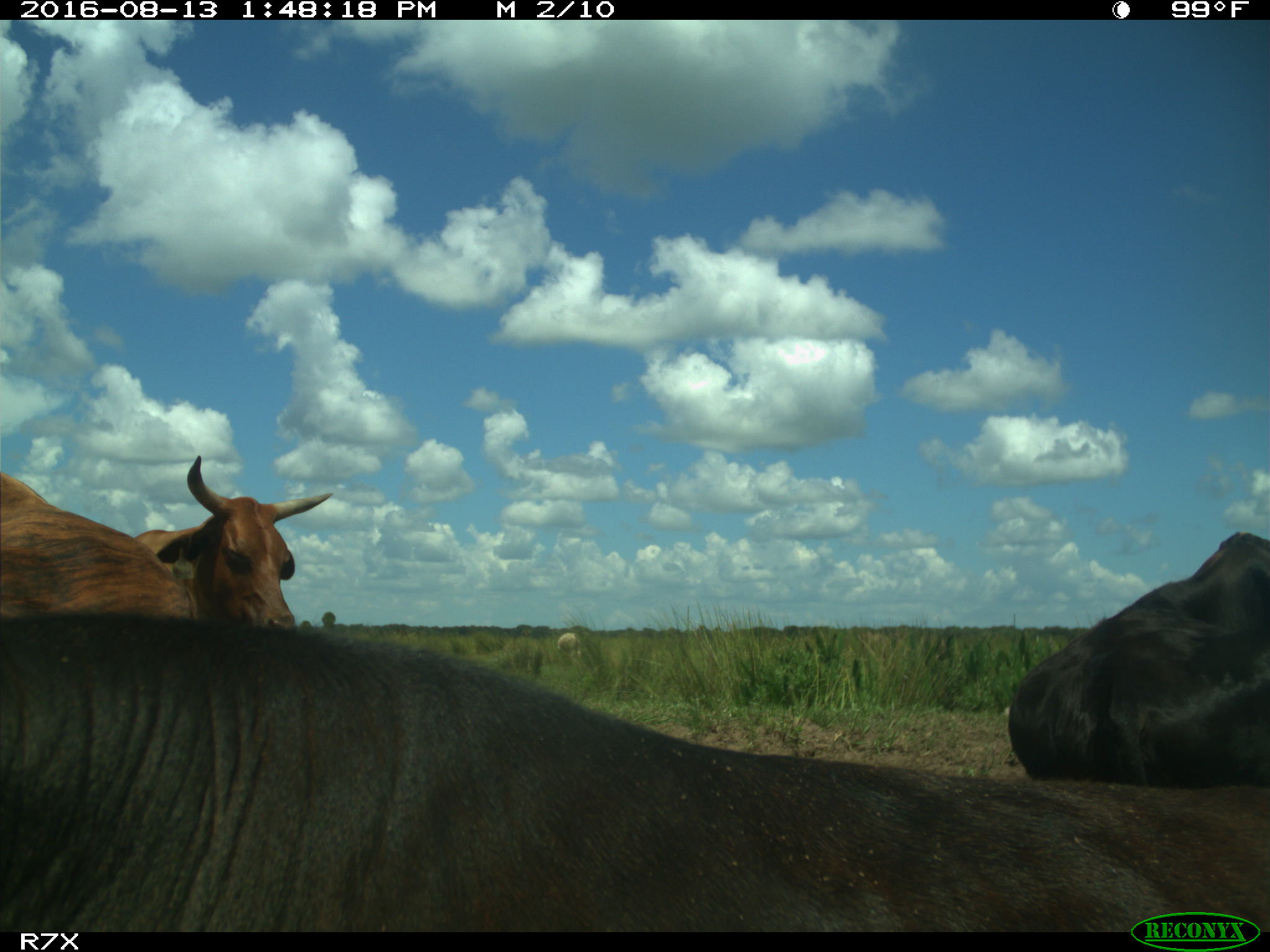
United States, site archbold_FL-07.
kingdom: Animalia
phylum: Chordata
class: Mammalia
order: Artiodactyla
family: Bovidae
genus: Bos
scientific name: Bos taurus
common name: domestic cow